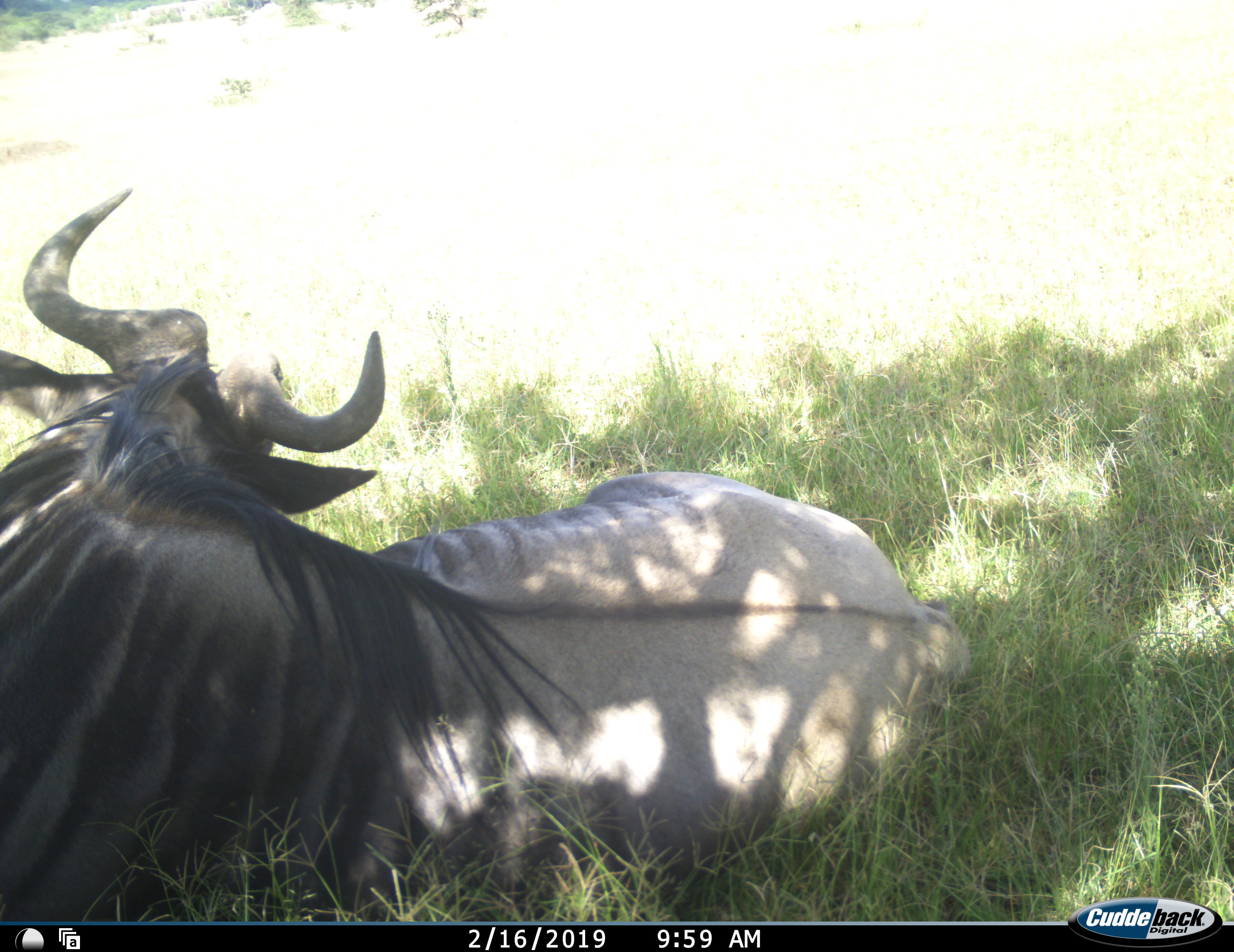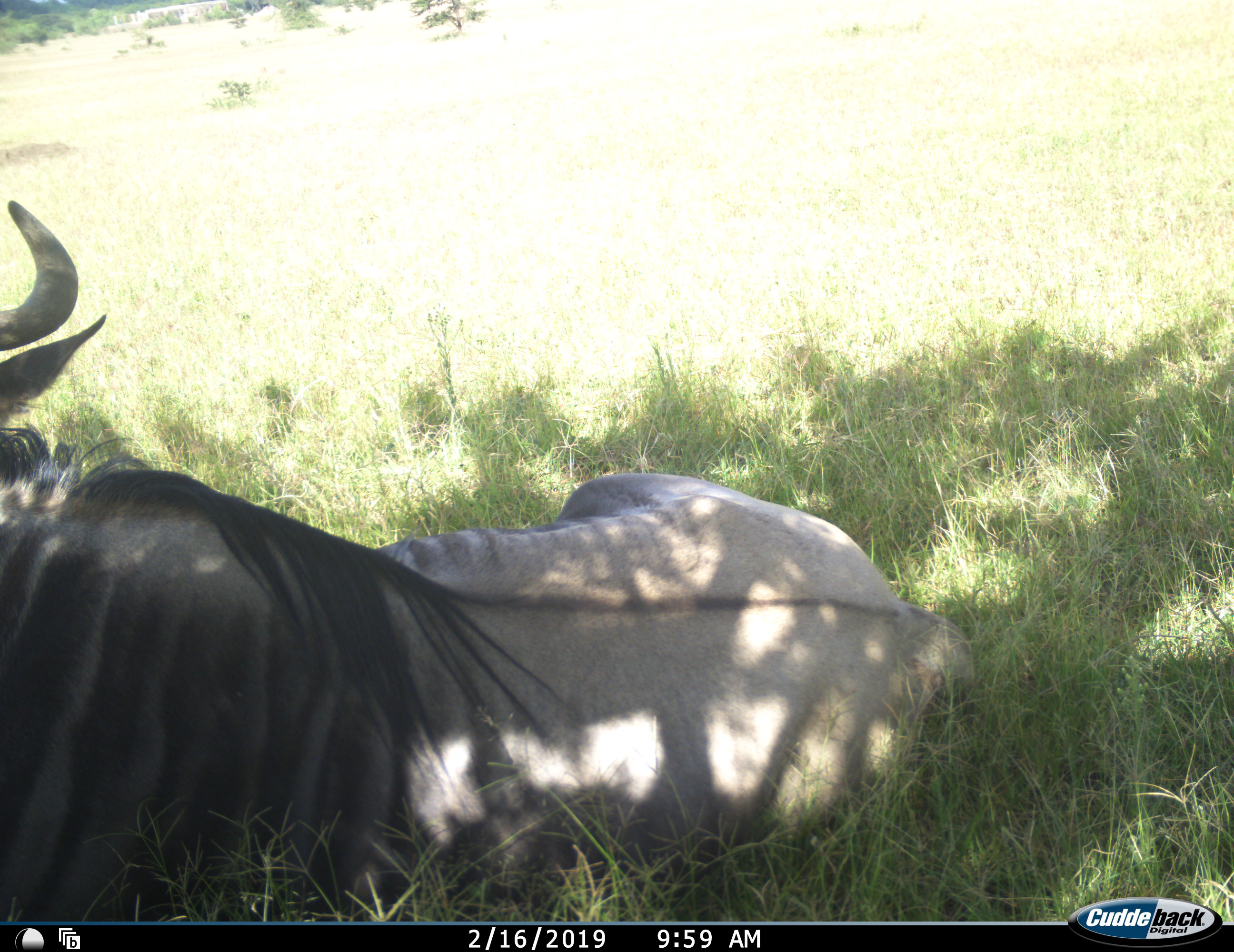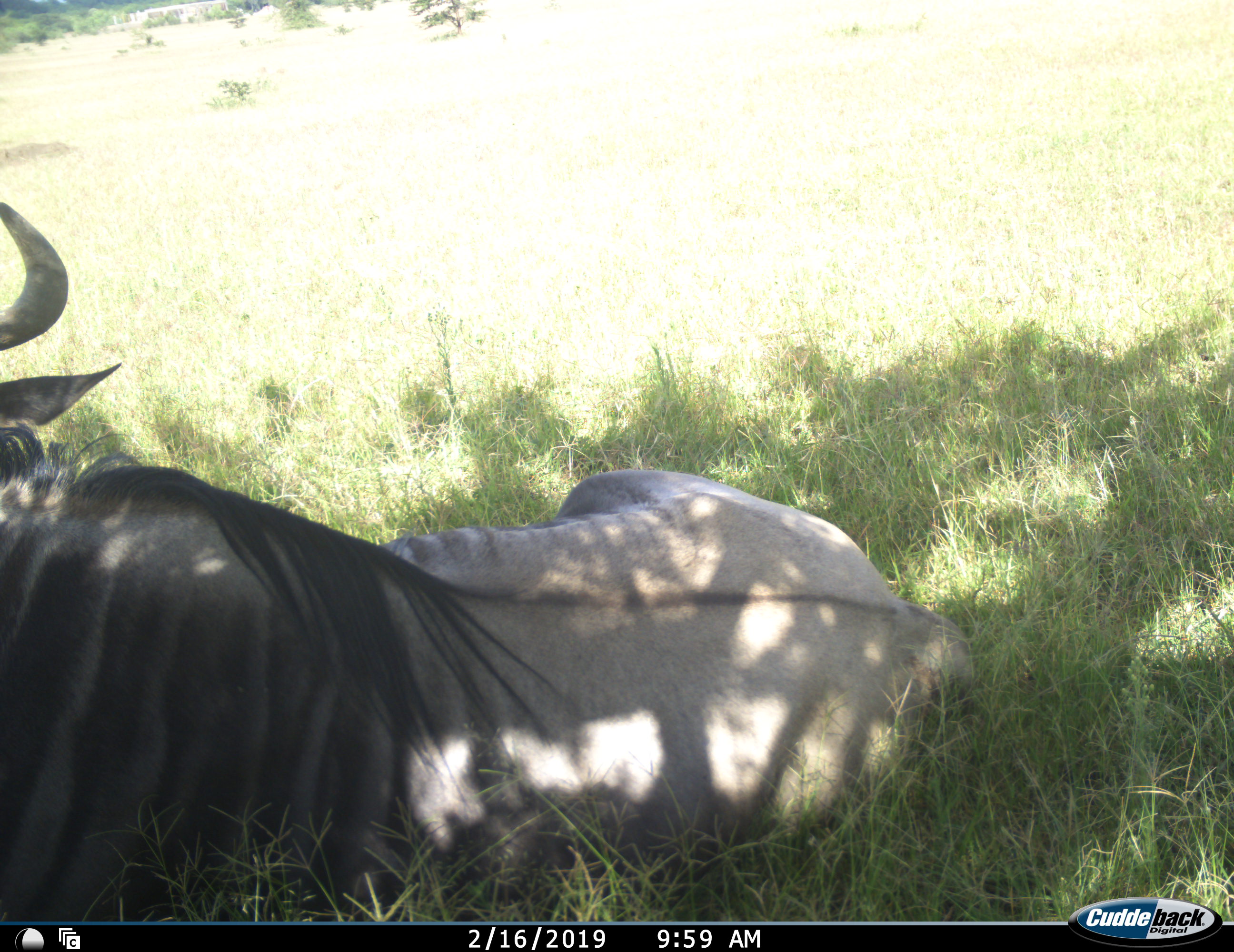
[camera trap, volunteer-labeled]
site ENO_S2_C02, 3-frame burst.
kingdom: Animalia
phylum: Chordata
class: Mammalia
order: Artiodactyla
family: Bovidae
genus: Connochaetes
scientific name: Connochaetes taurinus taurinus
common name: blue wildebeest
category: wildebeestblue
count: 1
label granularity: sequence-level